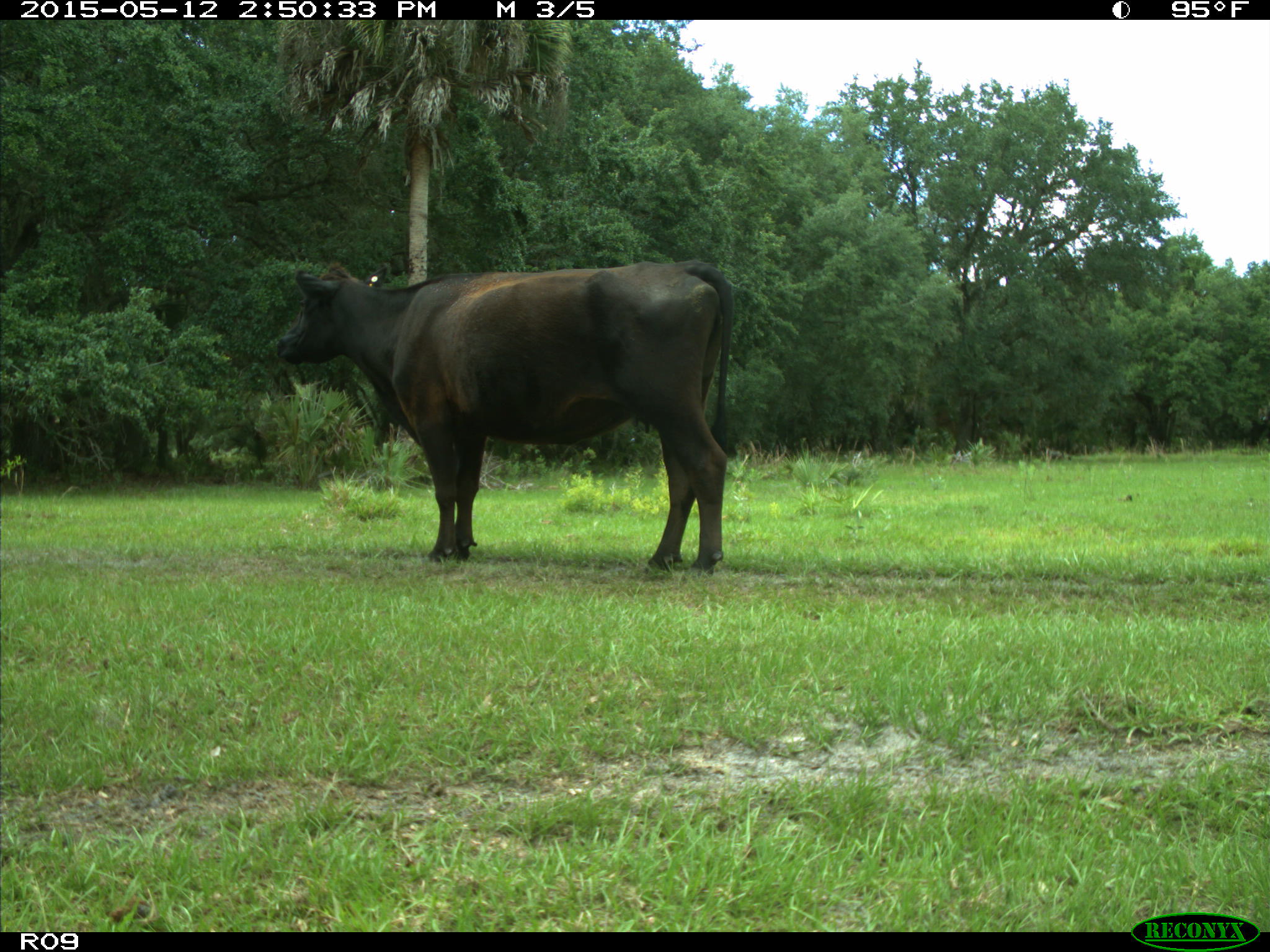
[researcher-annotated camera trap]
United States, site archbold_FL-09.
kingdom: Animalia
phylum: Chordata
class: Mammalia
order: Artiodactyla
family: Bovidae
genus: Bos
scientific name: Bos taurus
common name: domestic cow